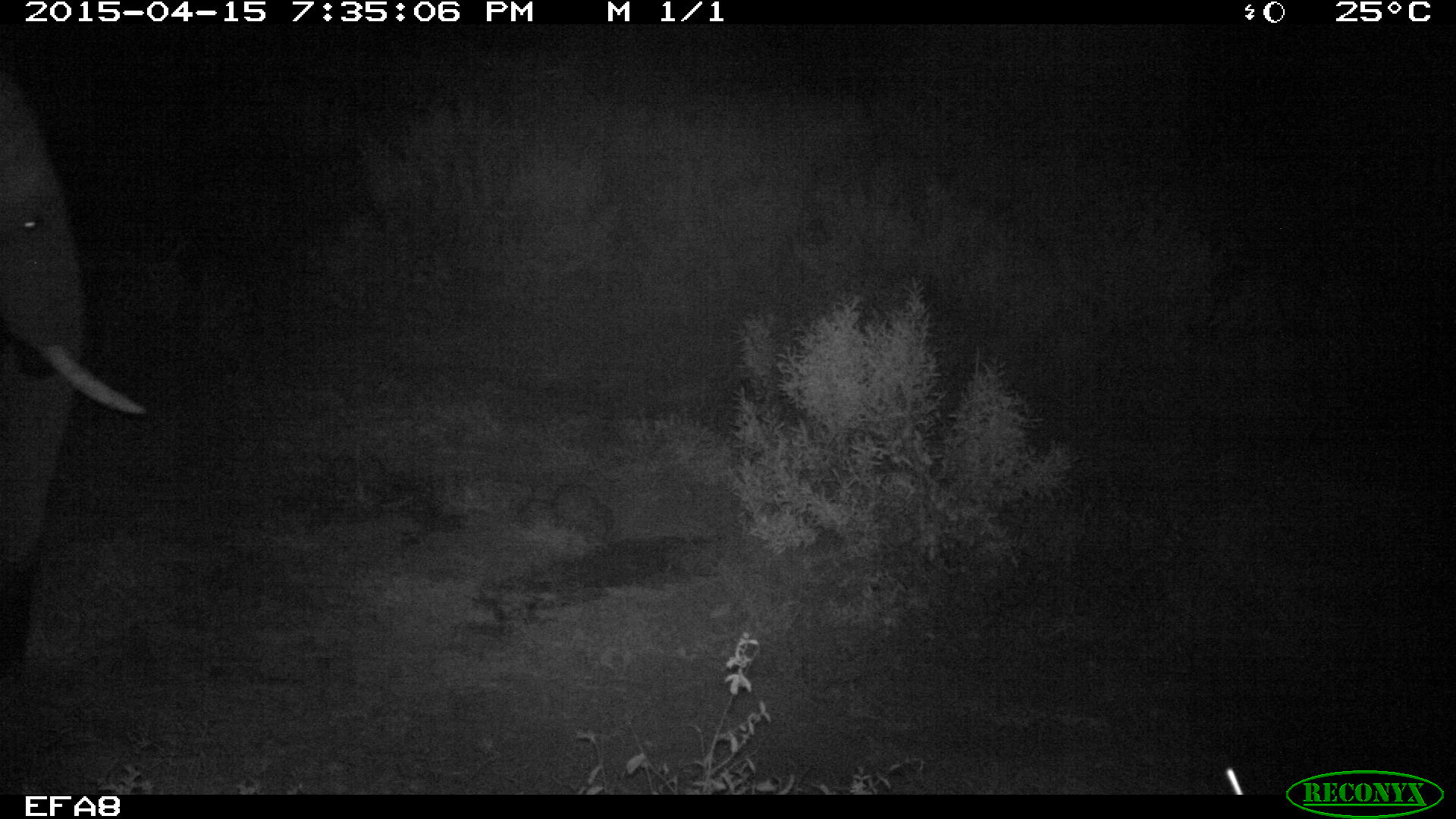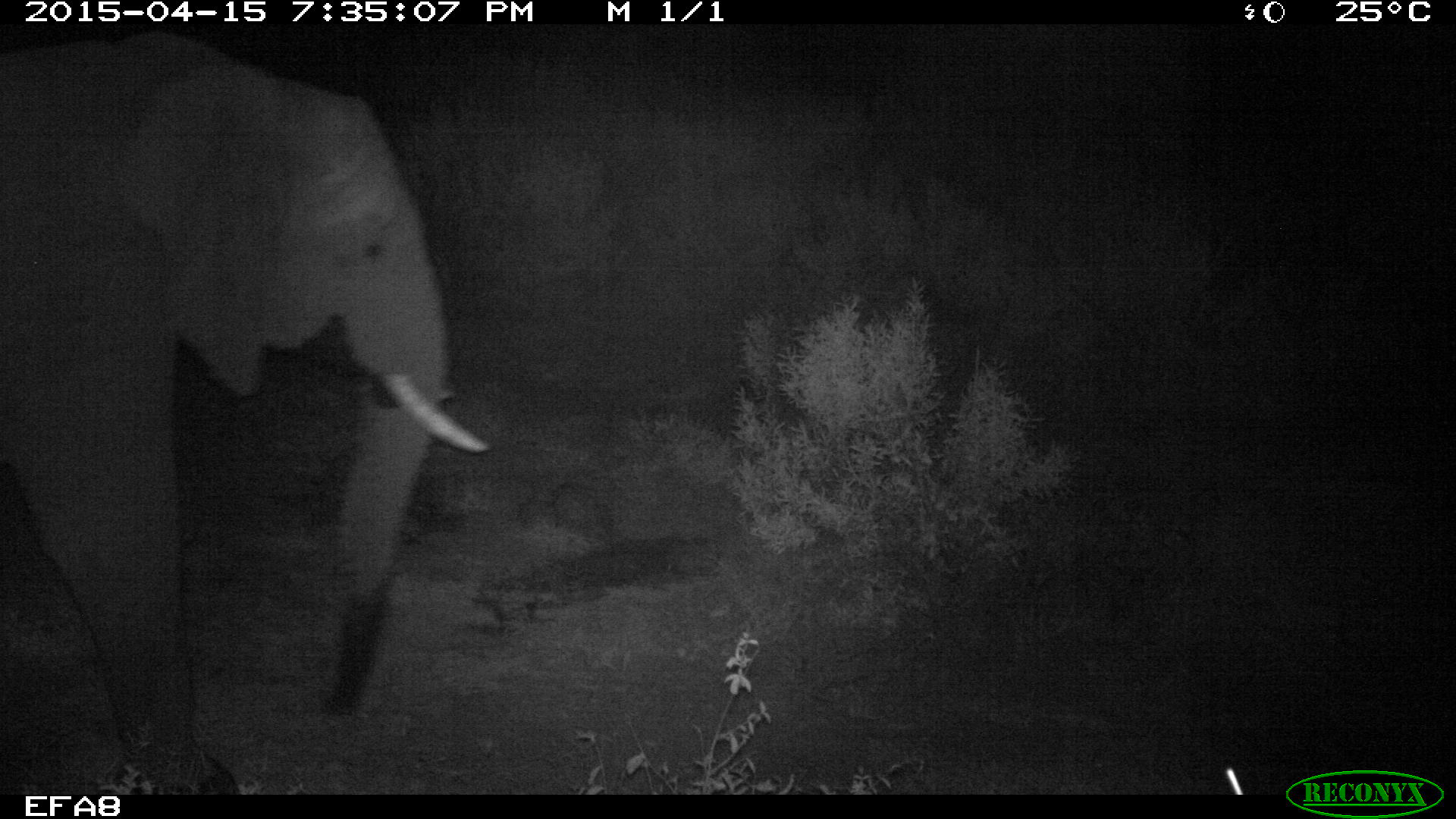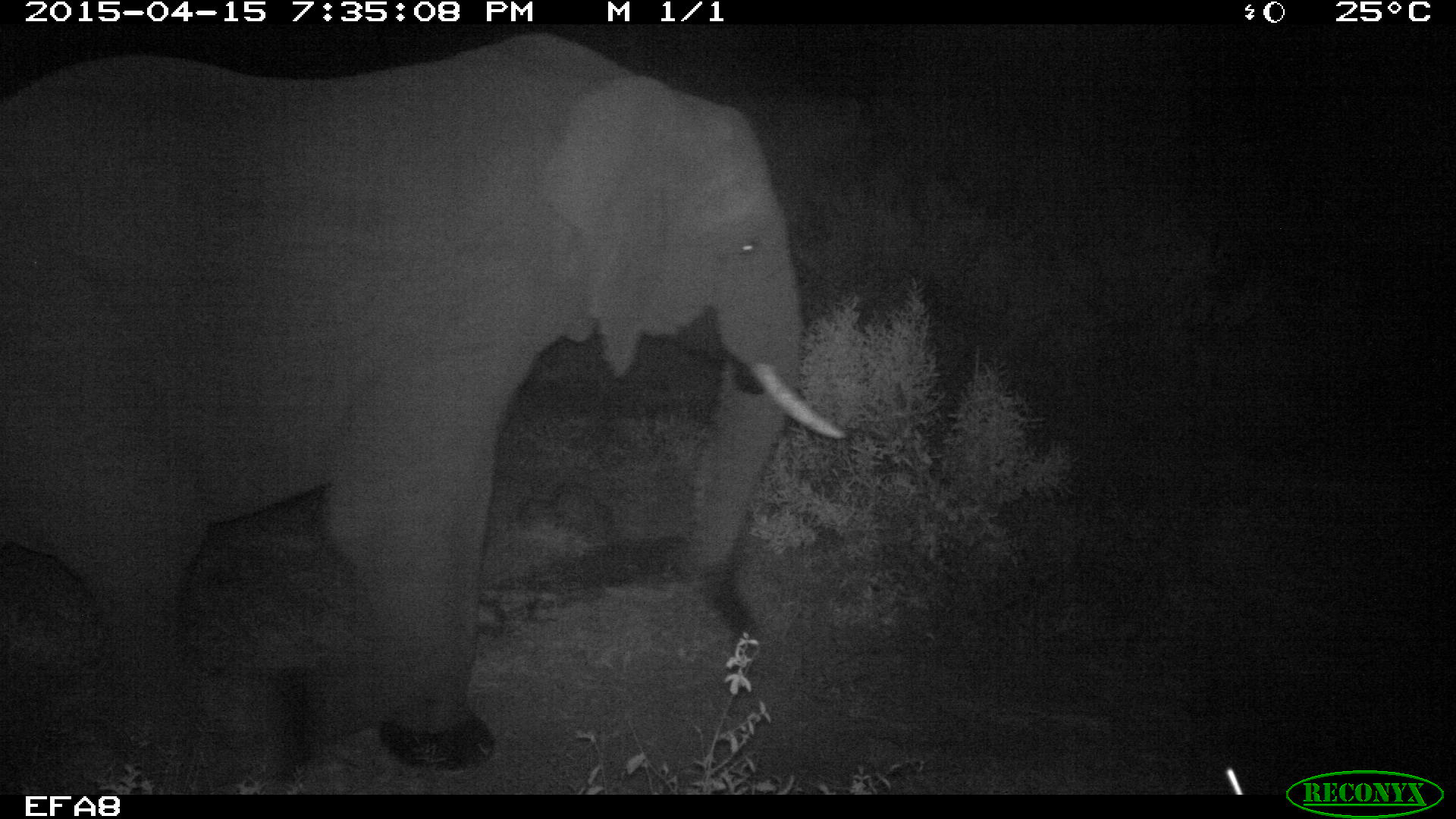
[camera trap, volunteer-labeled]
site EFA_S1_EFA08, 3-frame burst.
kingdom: Animalia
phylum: Chordata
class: Mammalia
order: Proboscidea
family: Elephantidae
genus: Loxodonta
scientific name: Loxodonta africana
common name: african bush elephant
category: elephant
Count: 1.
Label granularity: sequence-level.